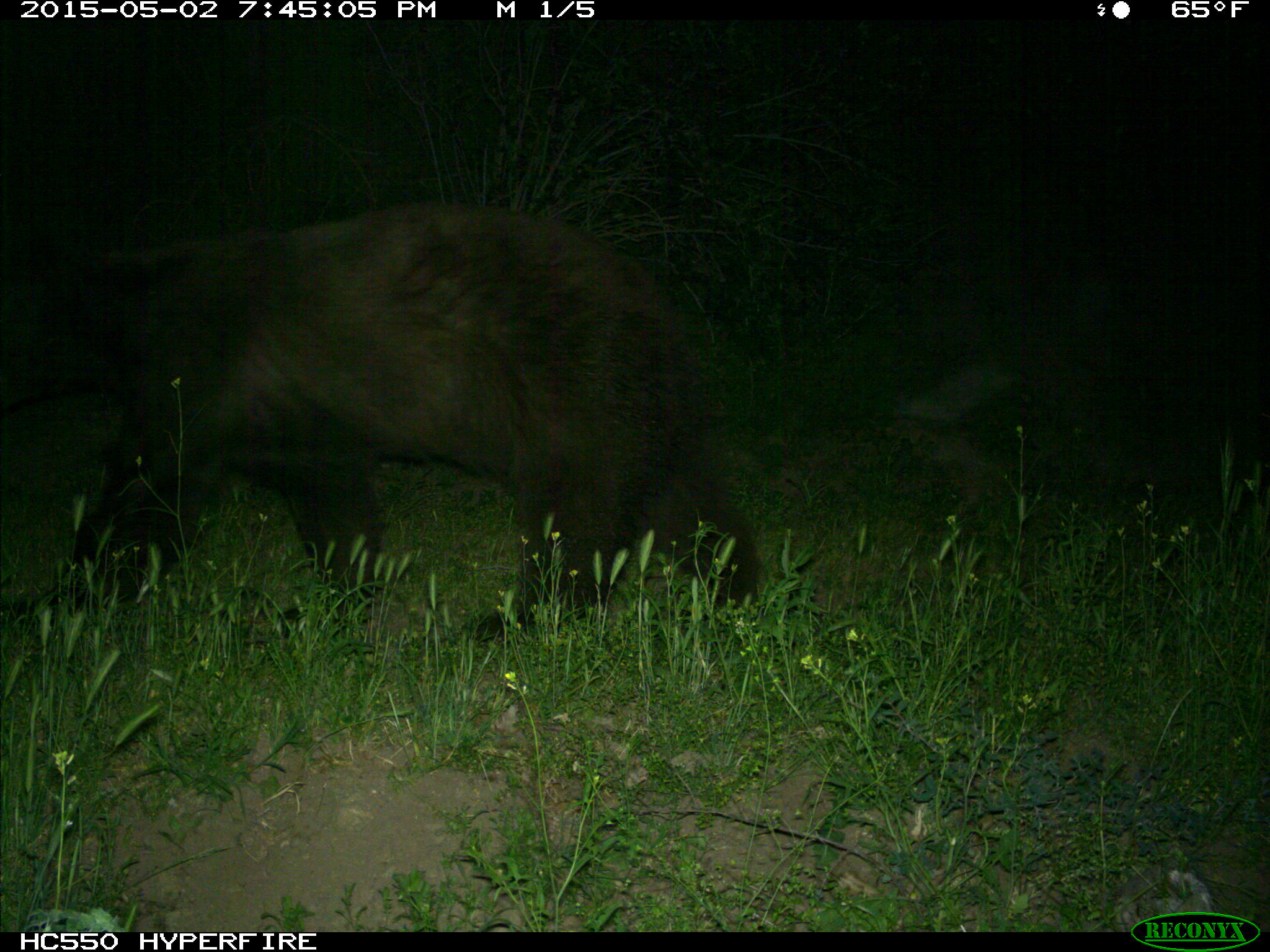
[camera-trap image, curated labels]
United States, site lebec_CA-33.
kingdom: Animalia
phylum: Chordata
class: Mammalia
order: Carnivora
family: Ursidae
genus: Ursus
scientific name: Ursus americanus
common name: american black bear